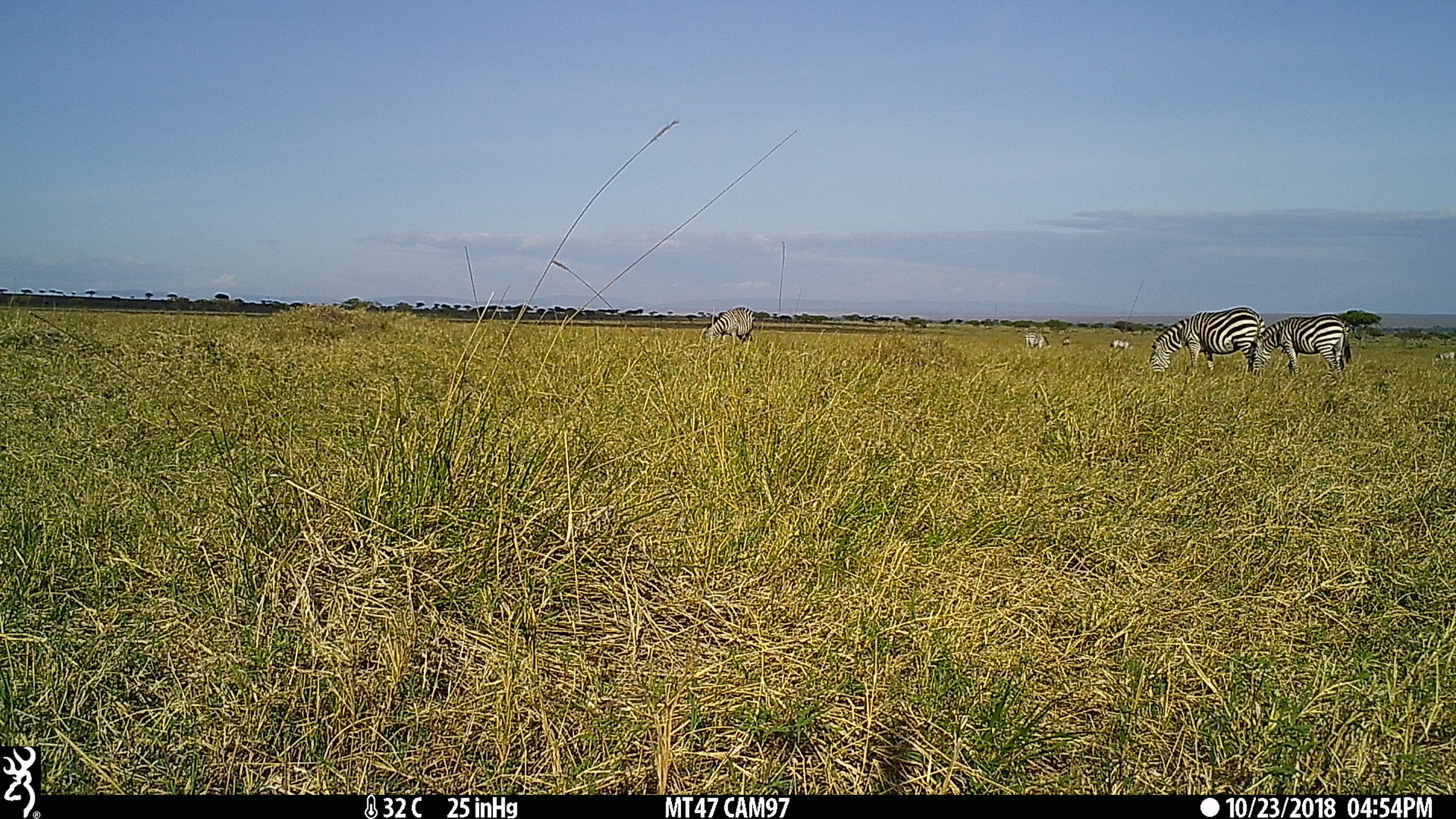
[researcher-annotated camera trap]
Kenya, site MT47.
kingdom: Animalia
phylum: Chordata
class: Mammalia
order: Perissodactyla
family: Equidae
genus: Equus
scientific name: Equus quagga burchellii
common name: burchell's zebra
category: zebra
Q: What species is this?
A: Zebra (burchell's zebra) (Equus quagga burchellii).